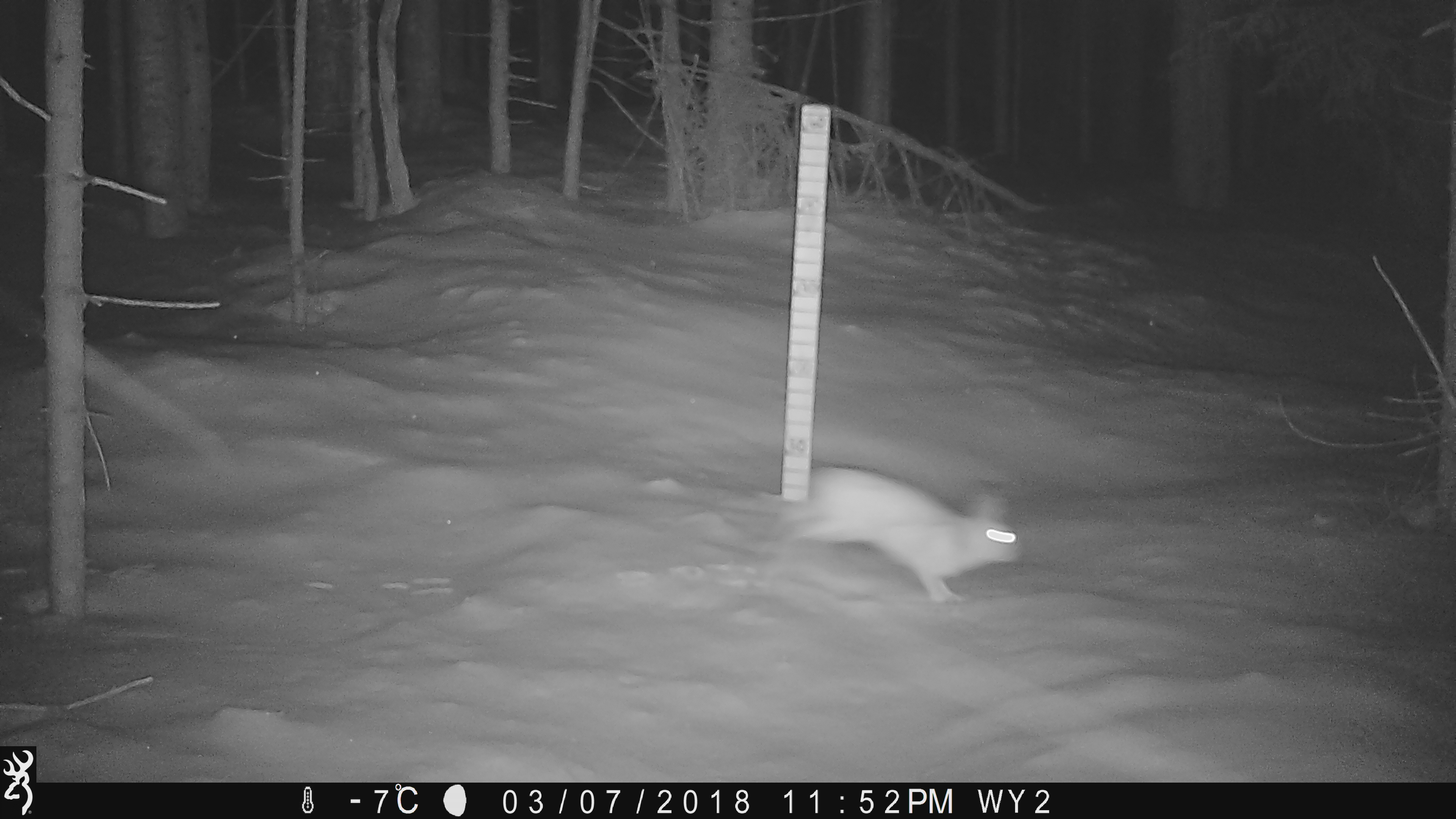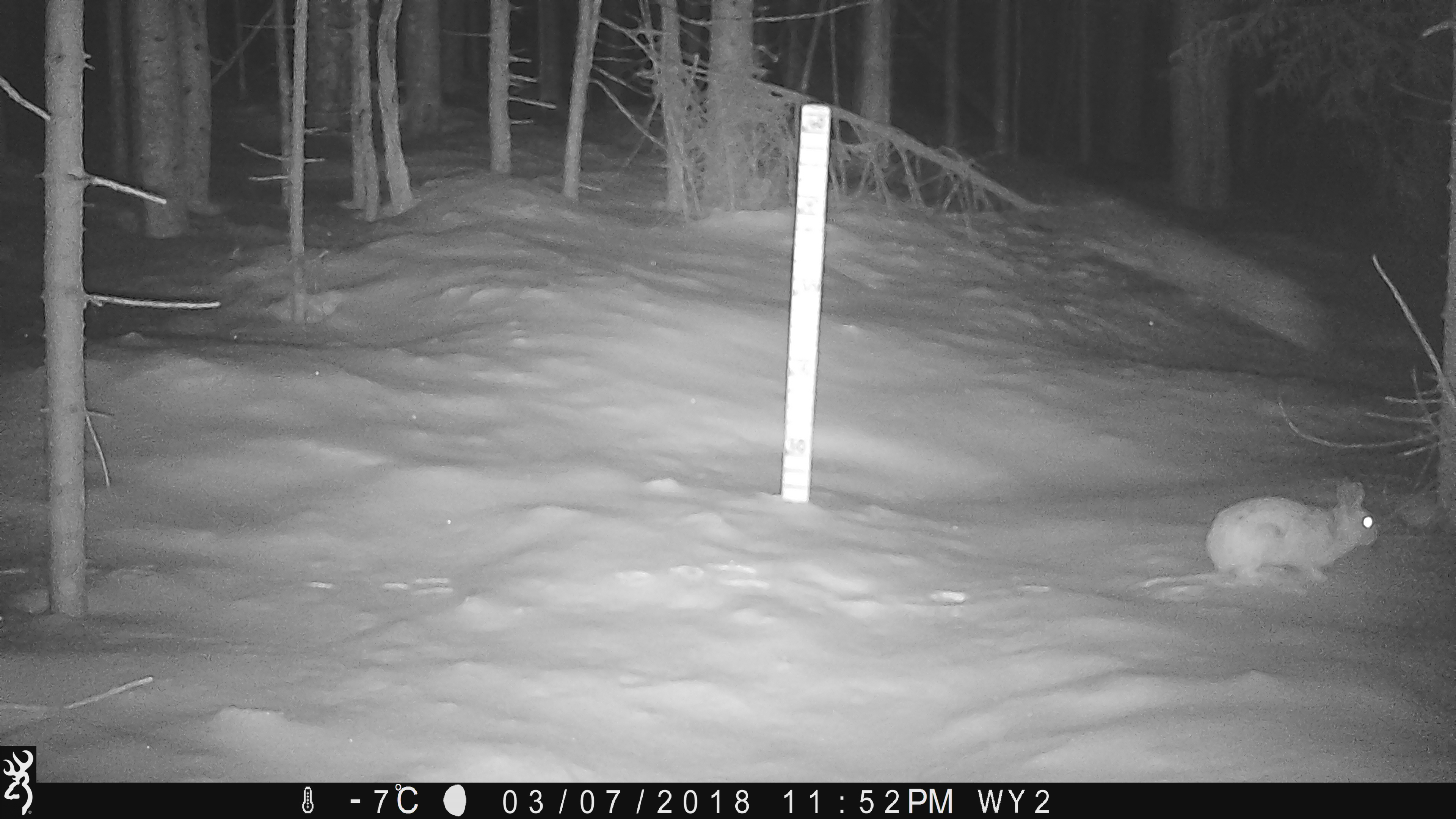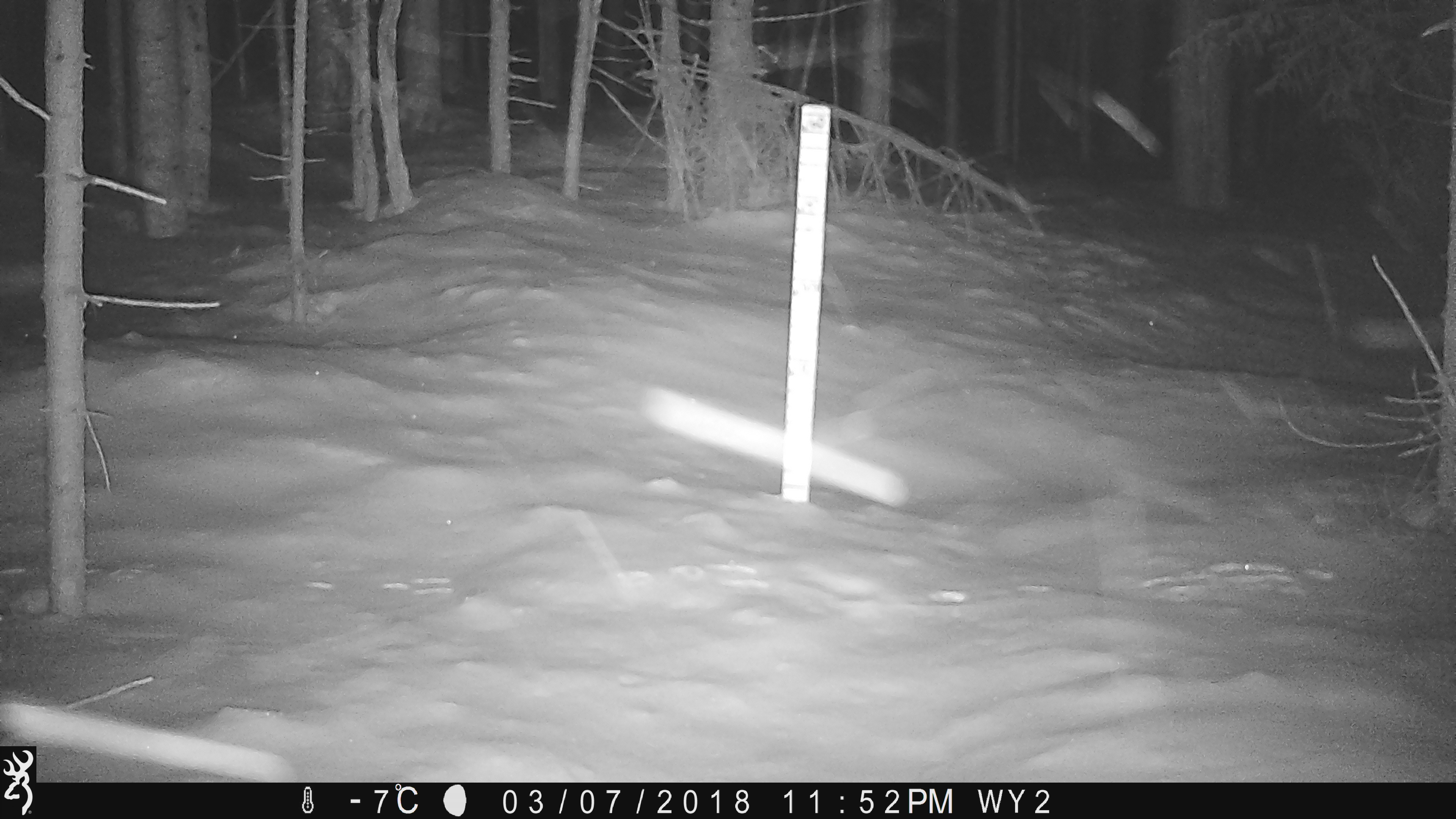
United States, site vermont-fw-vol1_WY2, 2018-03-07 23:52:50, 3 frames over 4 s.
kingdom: Animalia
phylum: Chordata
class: Mammalia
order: Lagomorpha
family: Leporidae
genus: Lepus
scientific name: Lepus americanus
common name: snowshoe hare